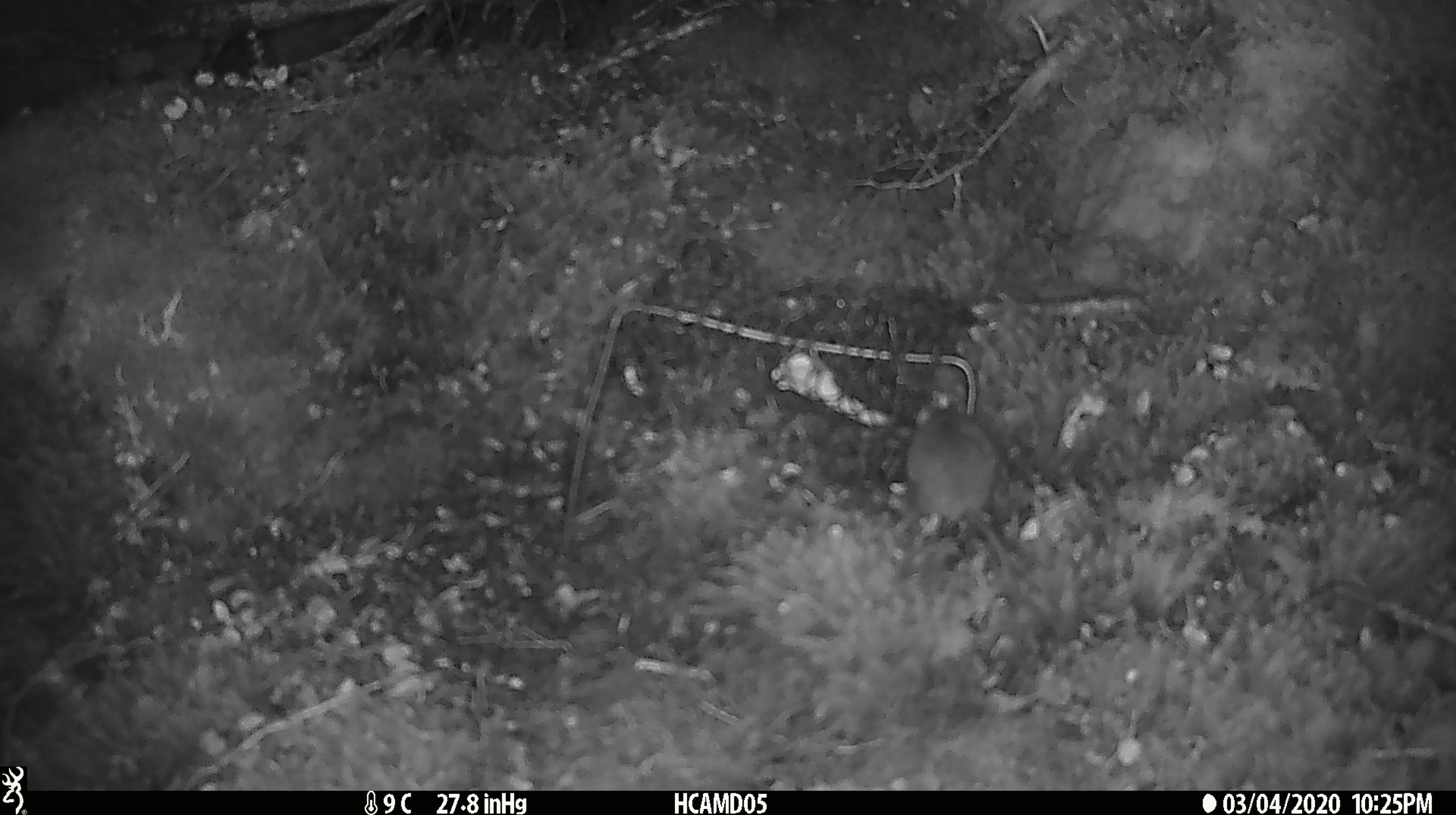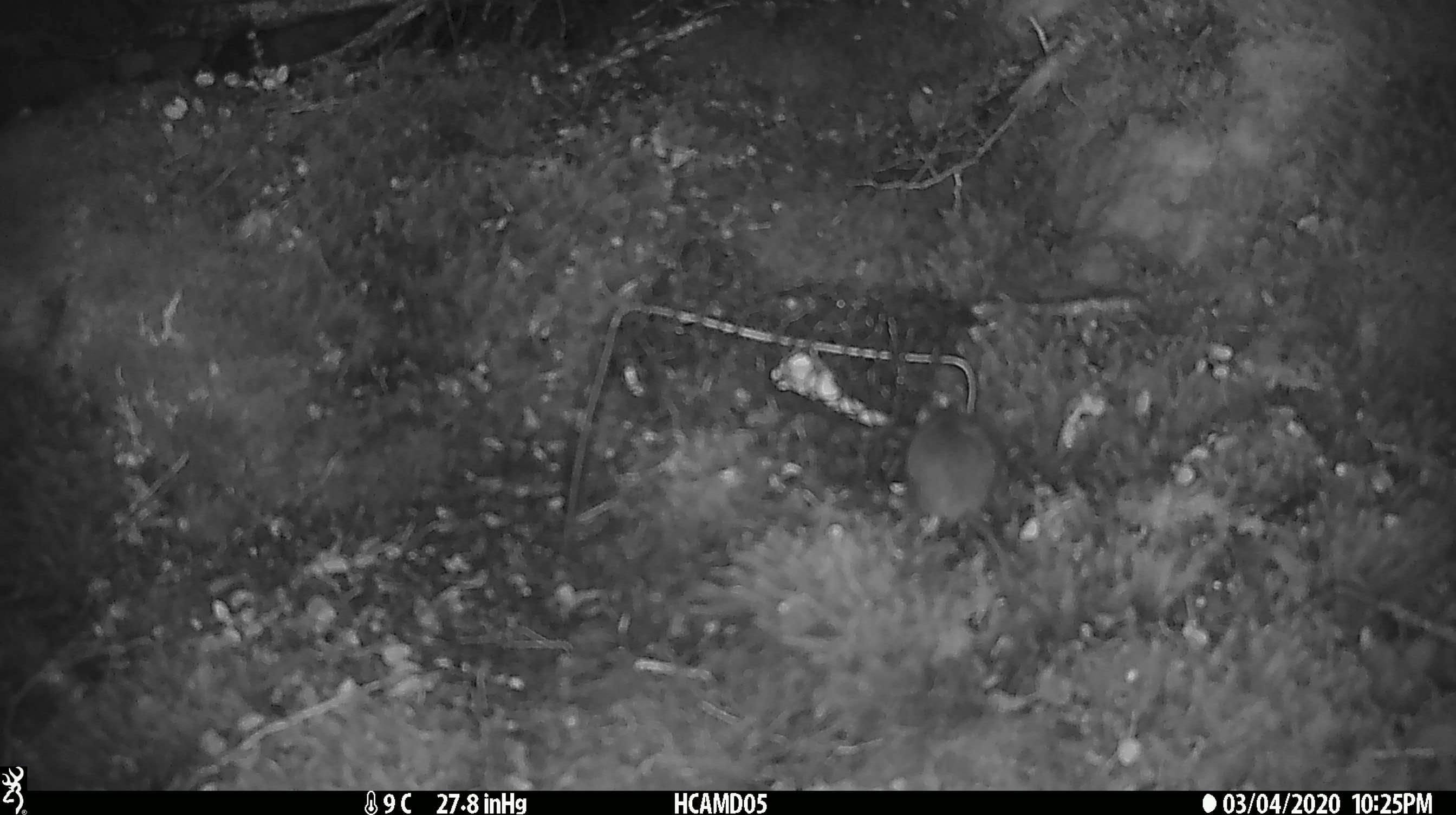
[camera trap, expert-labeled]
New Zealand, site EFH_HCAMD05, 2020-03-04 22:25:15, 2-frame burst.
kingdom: Animalia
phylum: Chordata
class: Mammalia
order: Rodentia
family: Muridae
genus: Mus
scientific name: Mus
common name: mouse